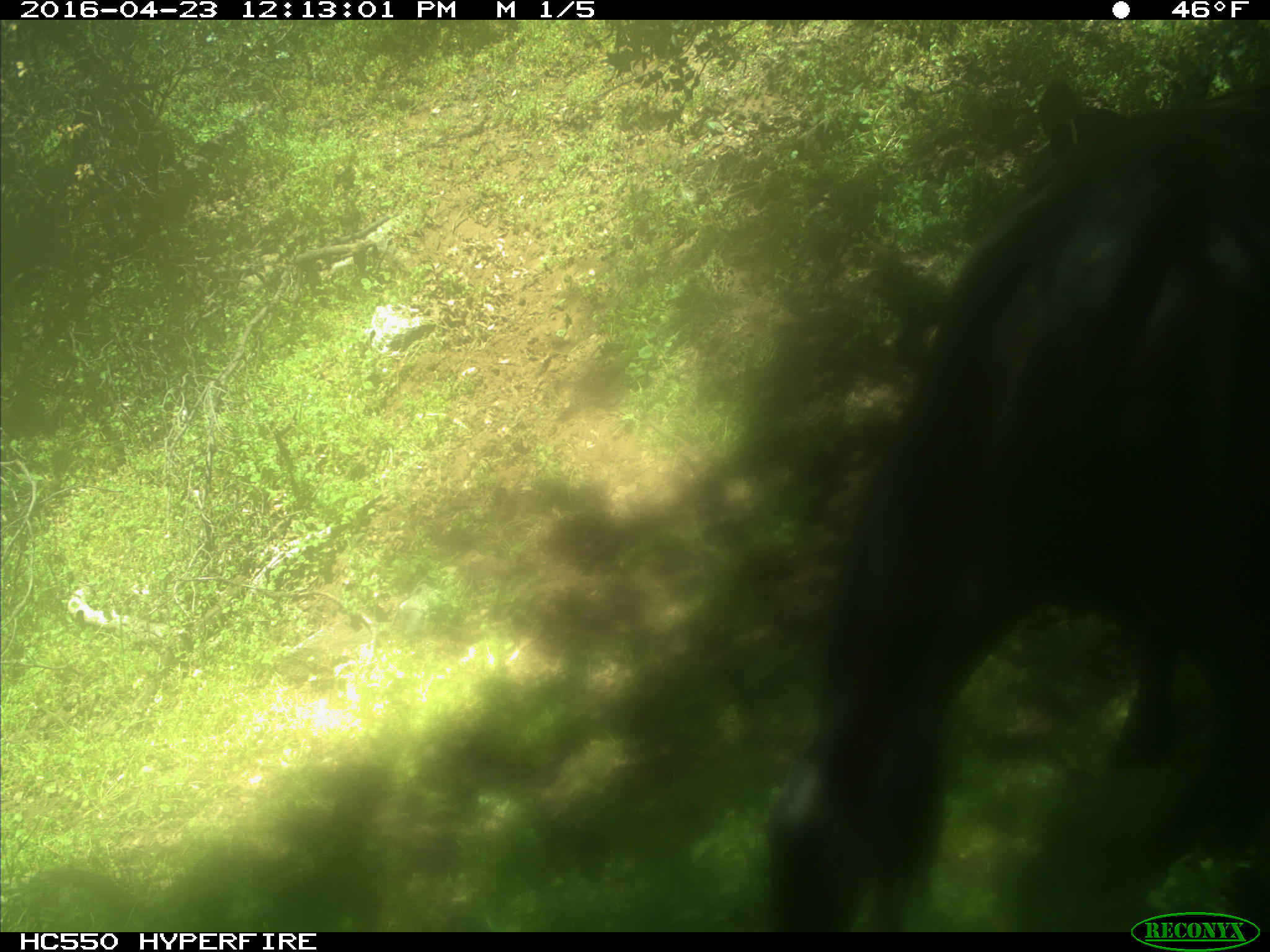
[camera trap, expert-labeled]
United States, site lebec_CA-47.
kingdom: Animalia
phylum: Chordata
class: Mammalia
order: Artiodactyla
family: Bovidae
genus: Bos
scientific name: Bos taurus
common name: domestic cow